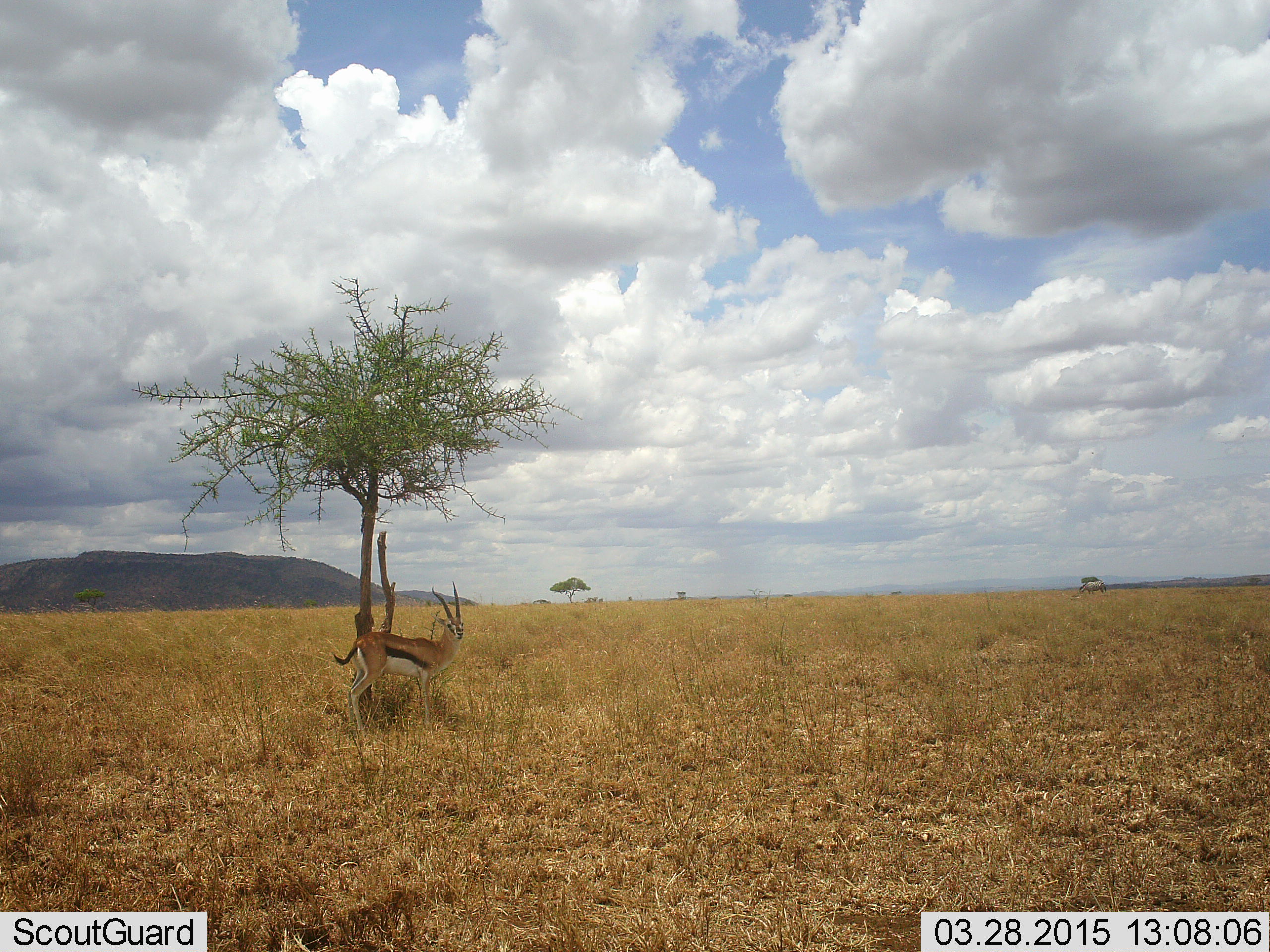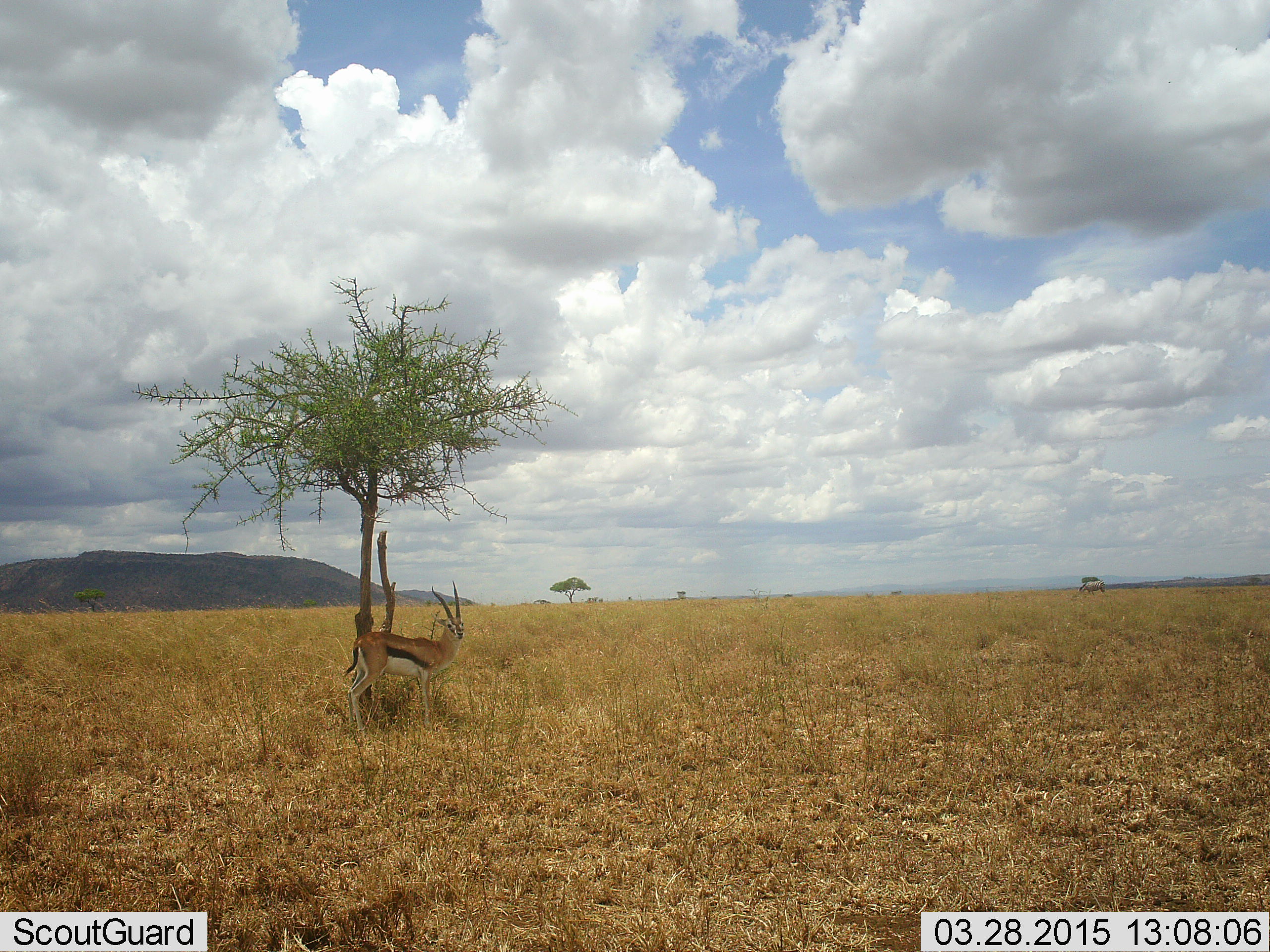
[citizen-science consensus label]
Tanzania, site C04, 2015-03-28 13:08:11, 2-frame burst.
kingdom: Animalia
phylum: Chordata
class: Mammalia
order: Artiodactyla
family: Bovidae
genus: Eudorcas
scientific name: Eudorcas thomsonii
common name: thomson's gazelle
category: gazellethomsons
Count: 1.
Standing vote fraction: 100%.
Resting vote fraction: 0%.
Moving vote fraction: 0%.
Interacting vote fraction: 0%.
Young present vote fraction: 0%.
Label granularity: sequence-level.